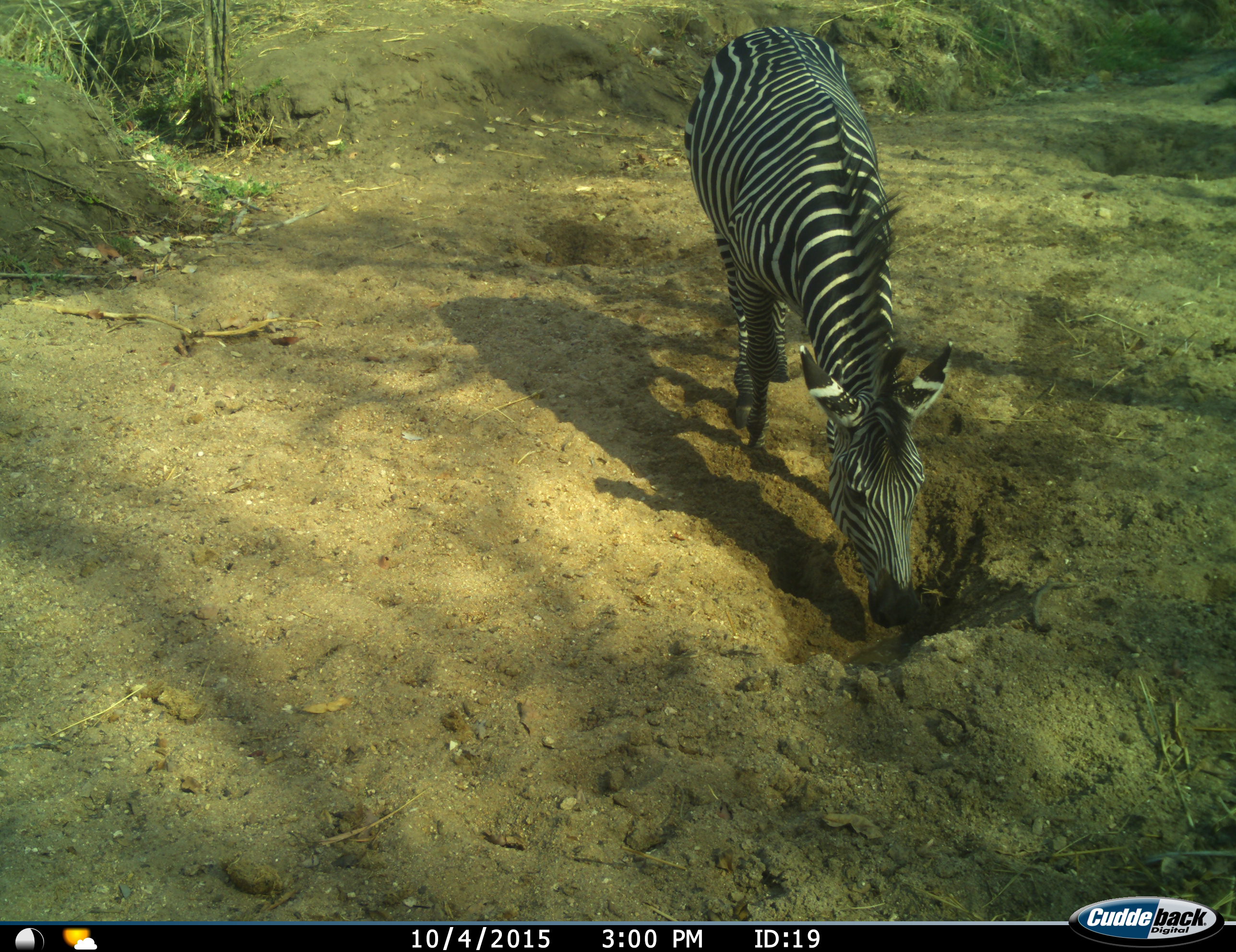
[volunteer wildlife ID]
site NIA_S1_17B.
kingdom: Animalia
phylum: Chordata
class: Mammalia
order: Perissodactyla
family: Equidae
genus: Equus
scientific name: Equus quagga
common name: plains zebra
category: zebraplains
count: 1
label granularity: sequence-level